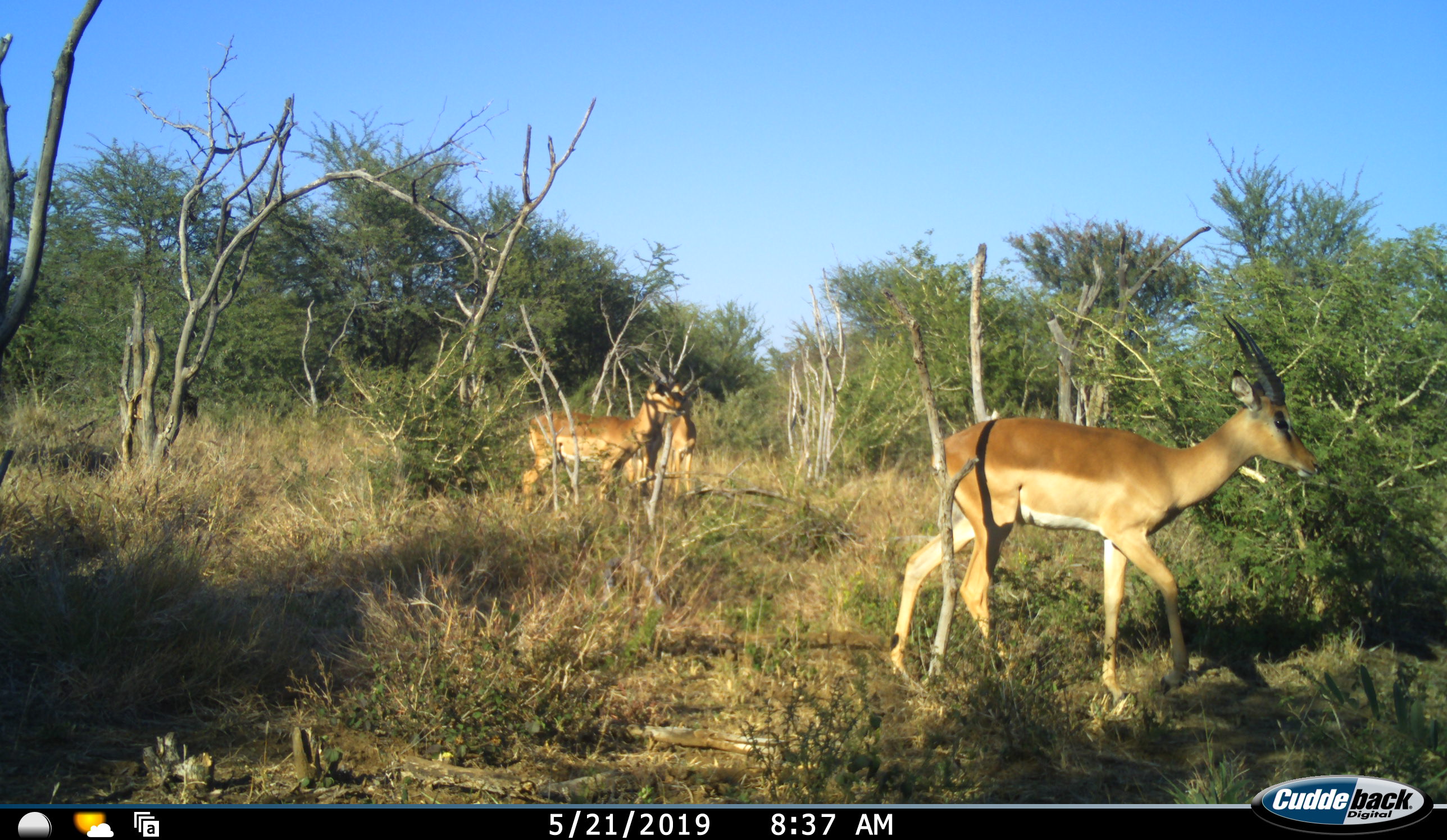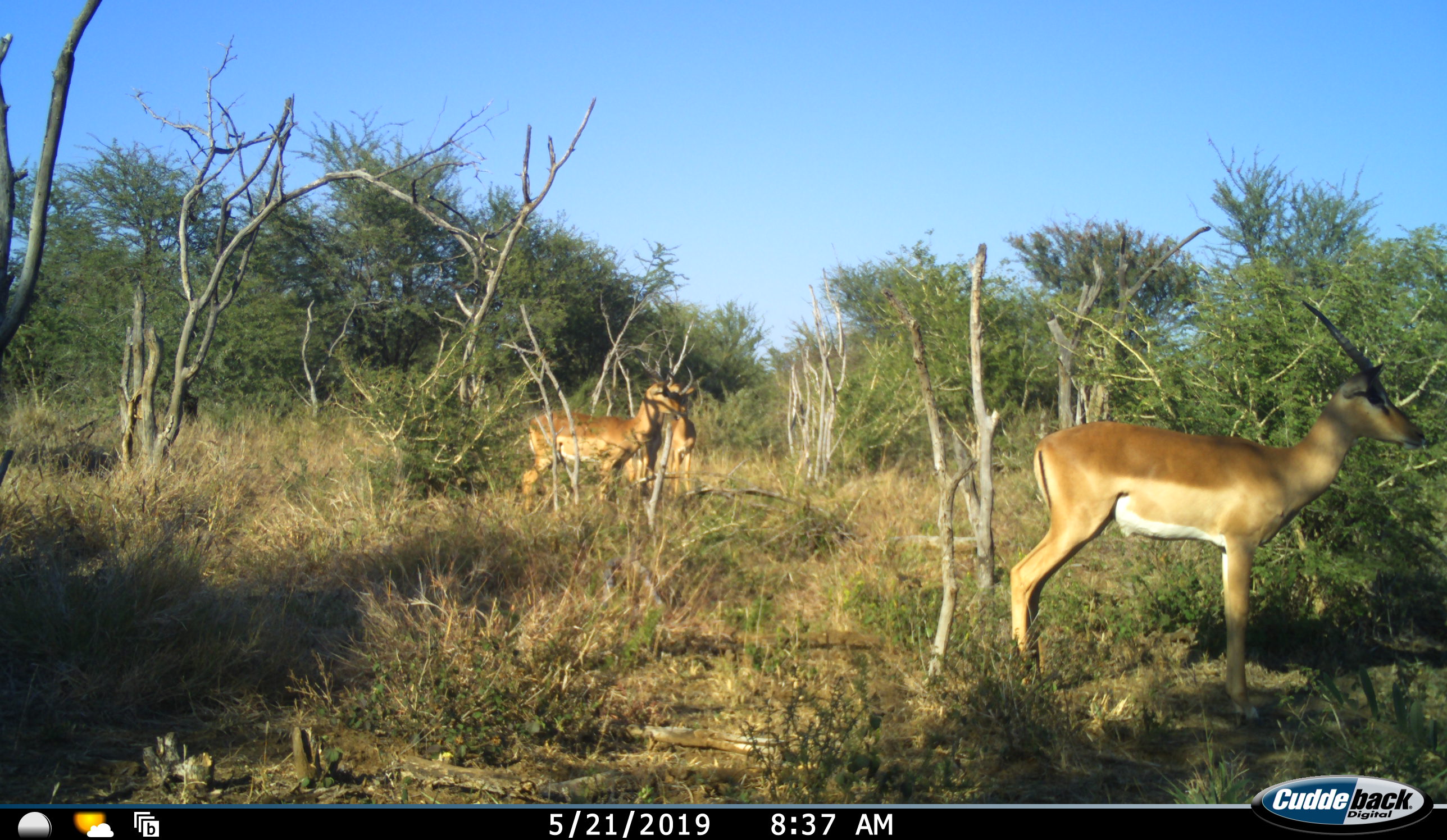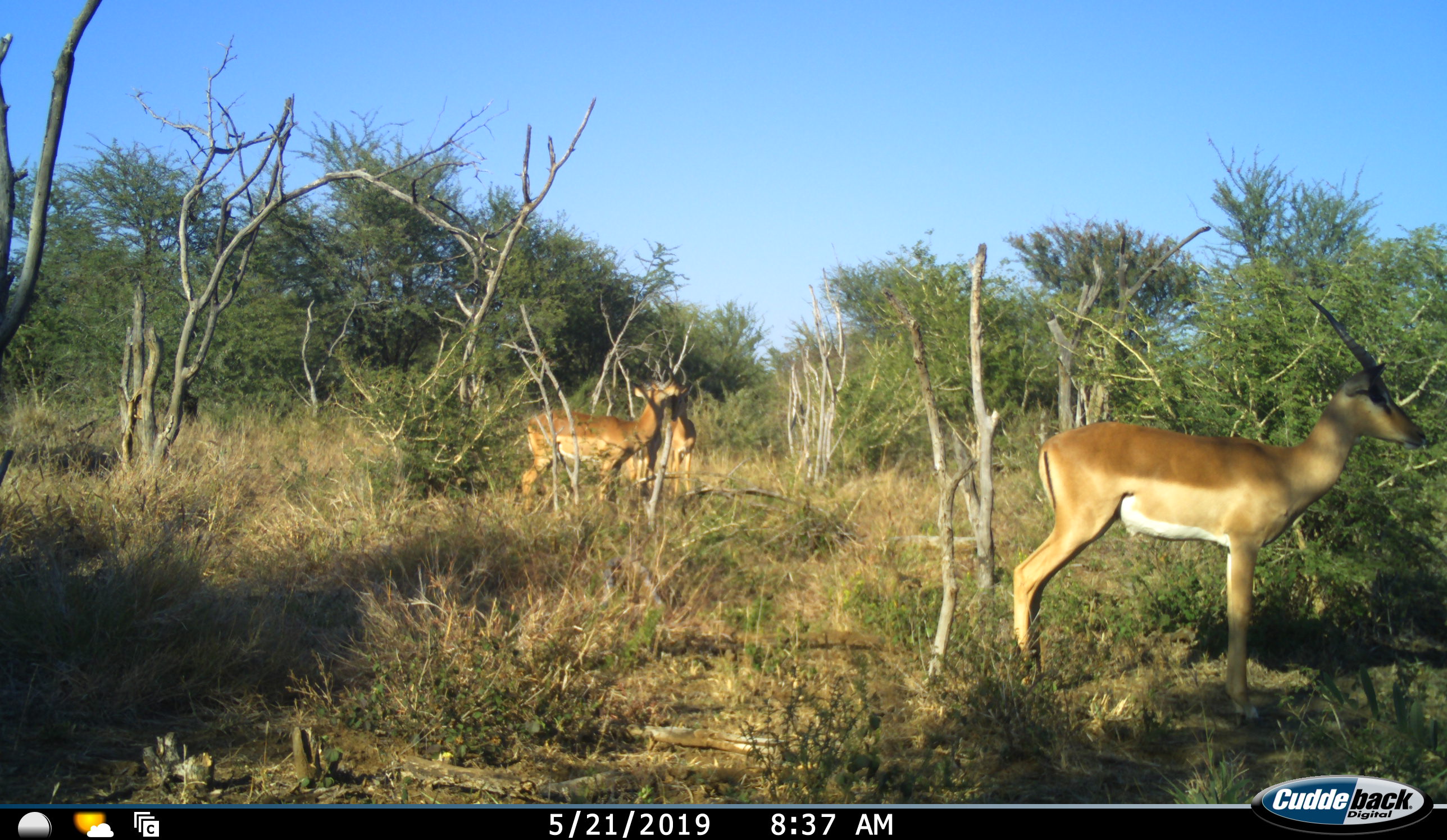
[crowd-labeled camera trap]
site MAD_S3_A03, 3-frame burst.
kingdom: Animalia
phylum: Chordata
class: Mammalia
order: Artiodactyla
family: Bovidae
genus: Aepyceros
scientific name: Aepyceros melampus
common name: impala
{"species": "impala (Aepyceros melampus)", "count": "3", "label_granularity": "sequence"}